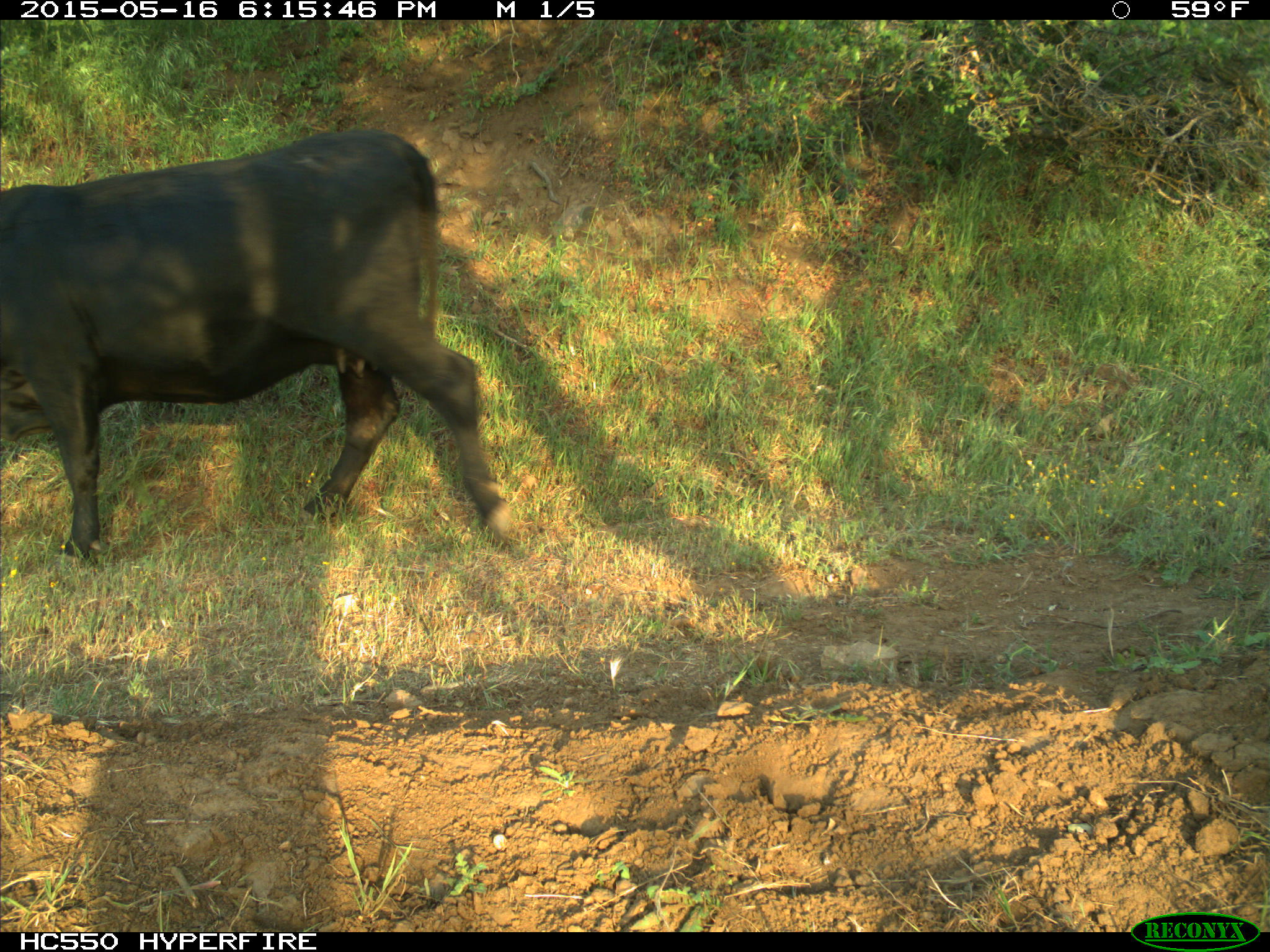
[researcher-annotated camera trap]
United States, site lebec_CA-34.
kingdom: Animalia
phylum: Chordata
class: Mammalia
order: Artiodactyla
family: Bovidae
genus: Bos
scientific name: Bos taurus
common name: domestic cow